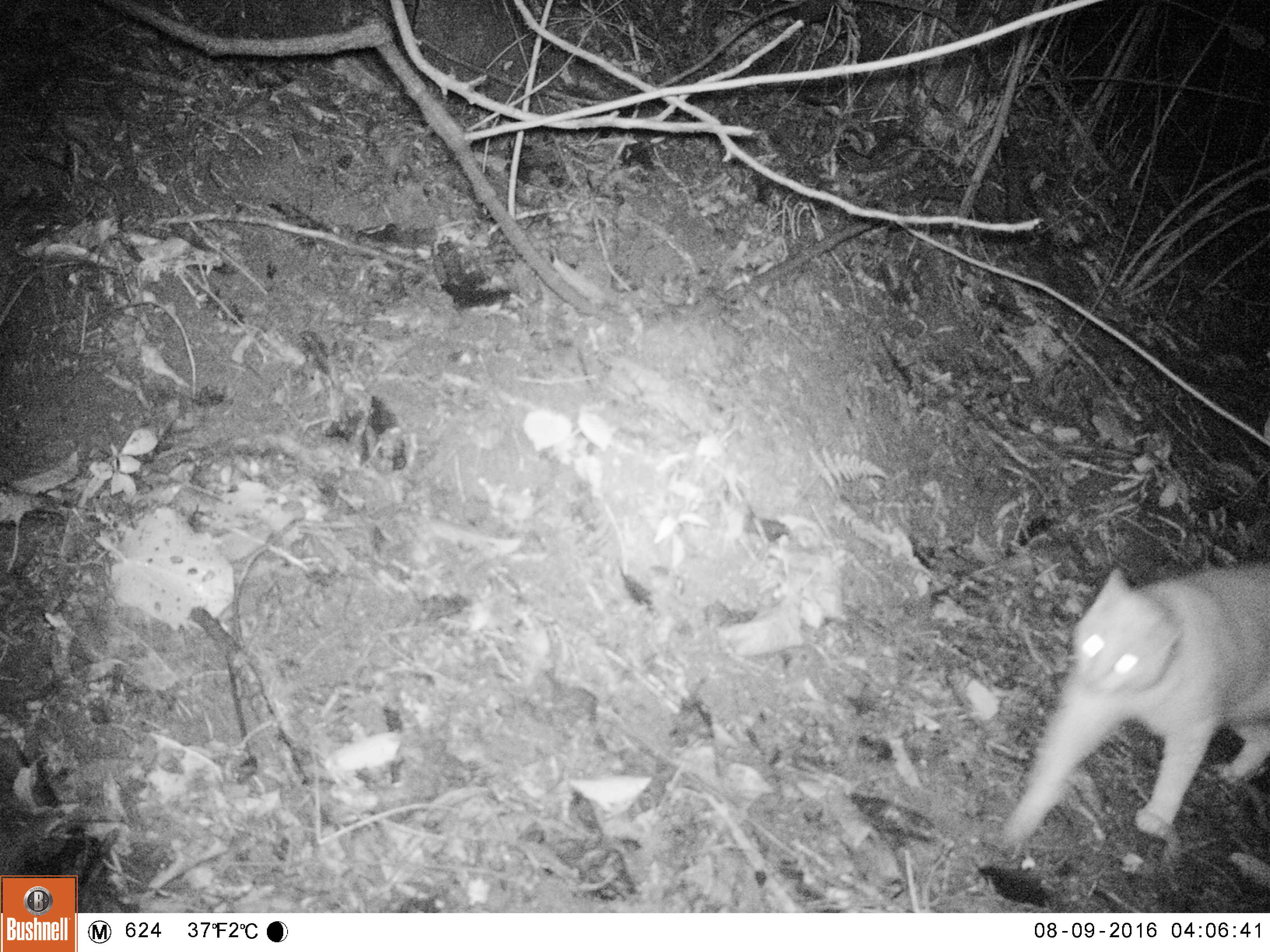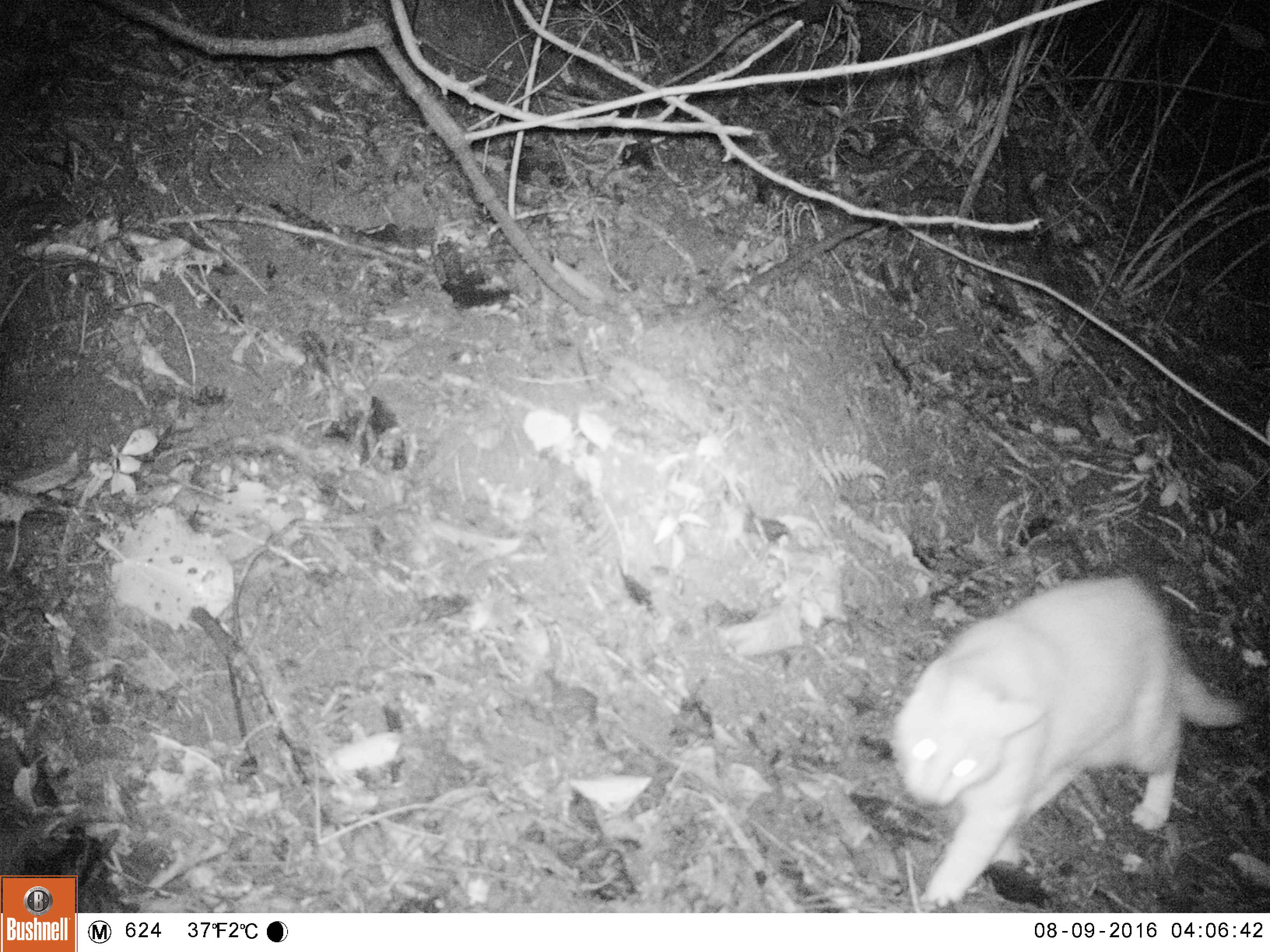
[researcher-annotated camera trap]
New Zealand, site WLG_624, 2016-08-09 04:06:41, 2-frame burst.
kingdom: Animalia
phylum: Chordata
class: Mammalia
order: Carnivora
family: Felidae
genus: Felis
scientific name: Felis catus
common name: domestic cat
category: cat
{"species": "cat (domestic cat) (Felis catus)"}